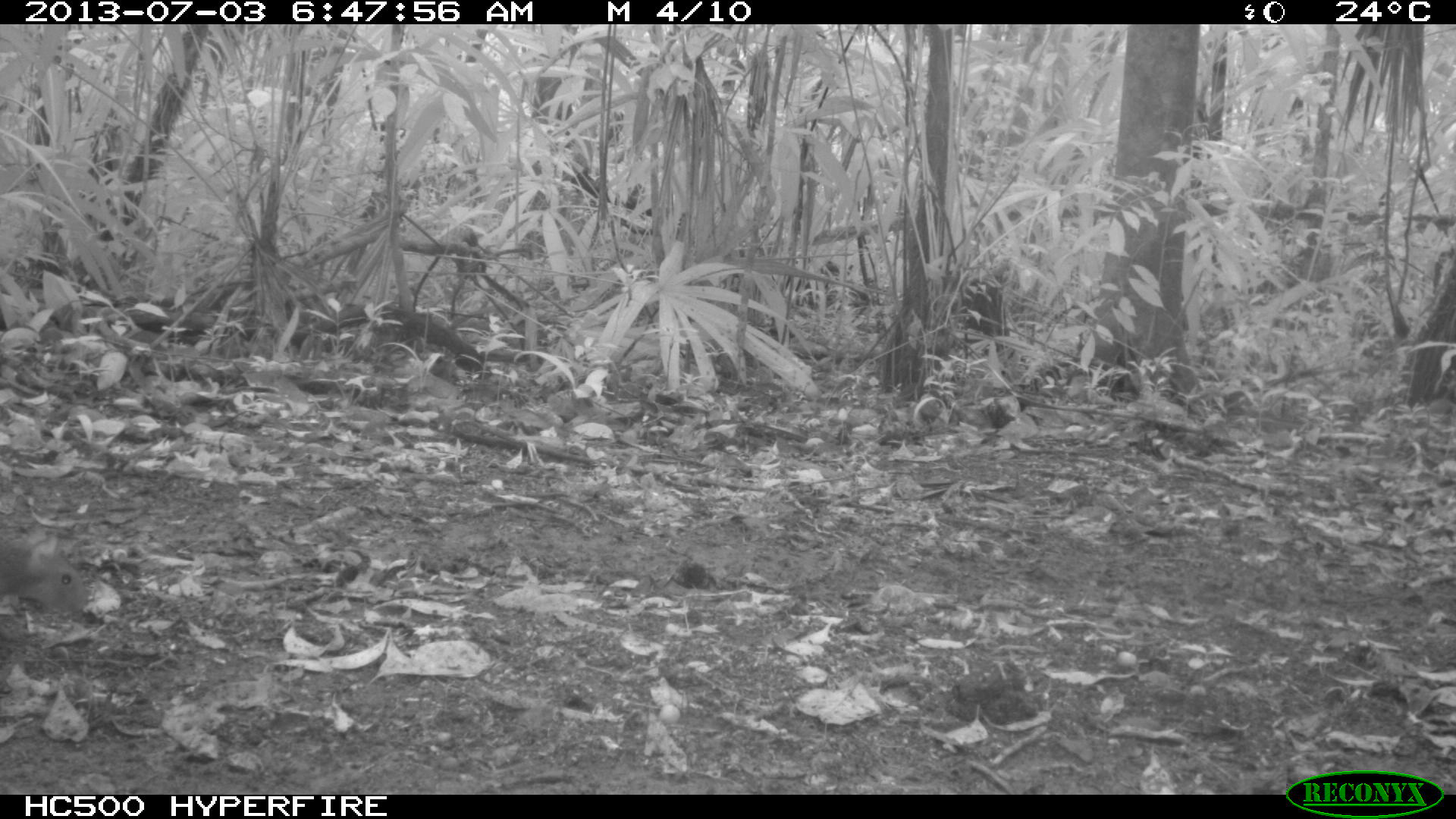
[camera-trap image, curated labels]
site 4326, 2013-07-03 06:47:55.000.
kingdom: Animalia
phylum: Chordata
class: Mammalia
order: Rodentia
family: Dasyproctidae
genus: Dasyprocta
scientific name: Dasyprocta punctata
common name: central american agouti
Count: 2.